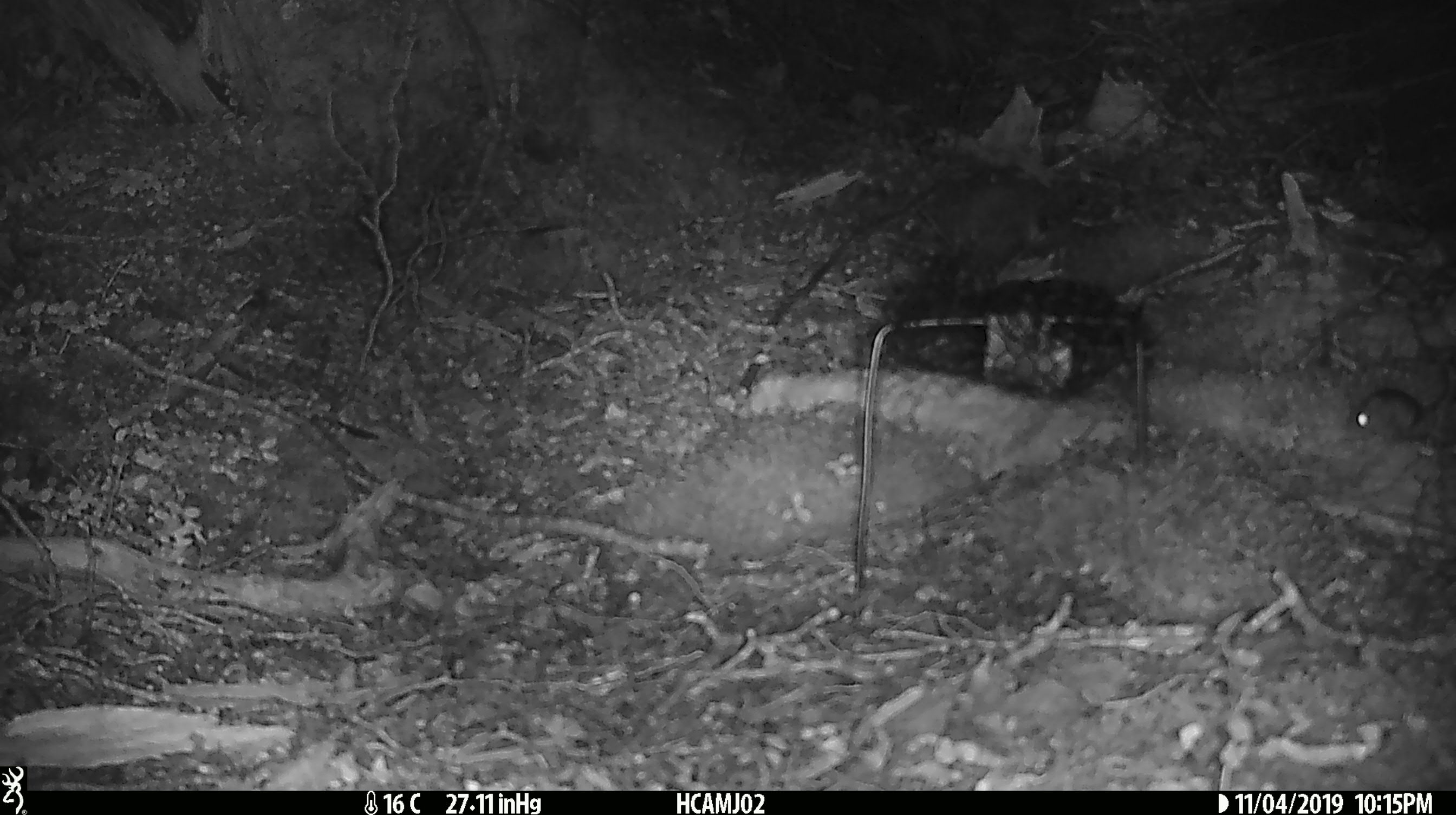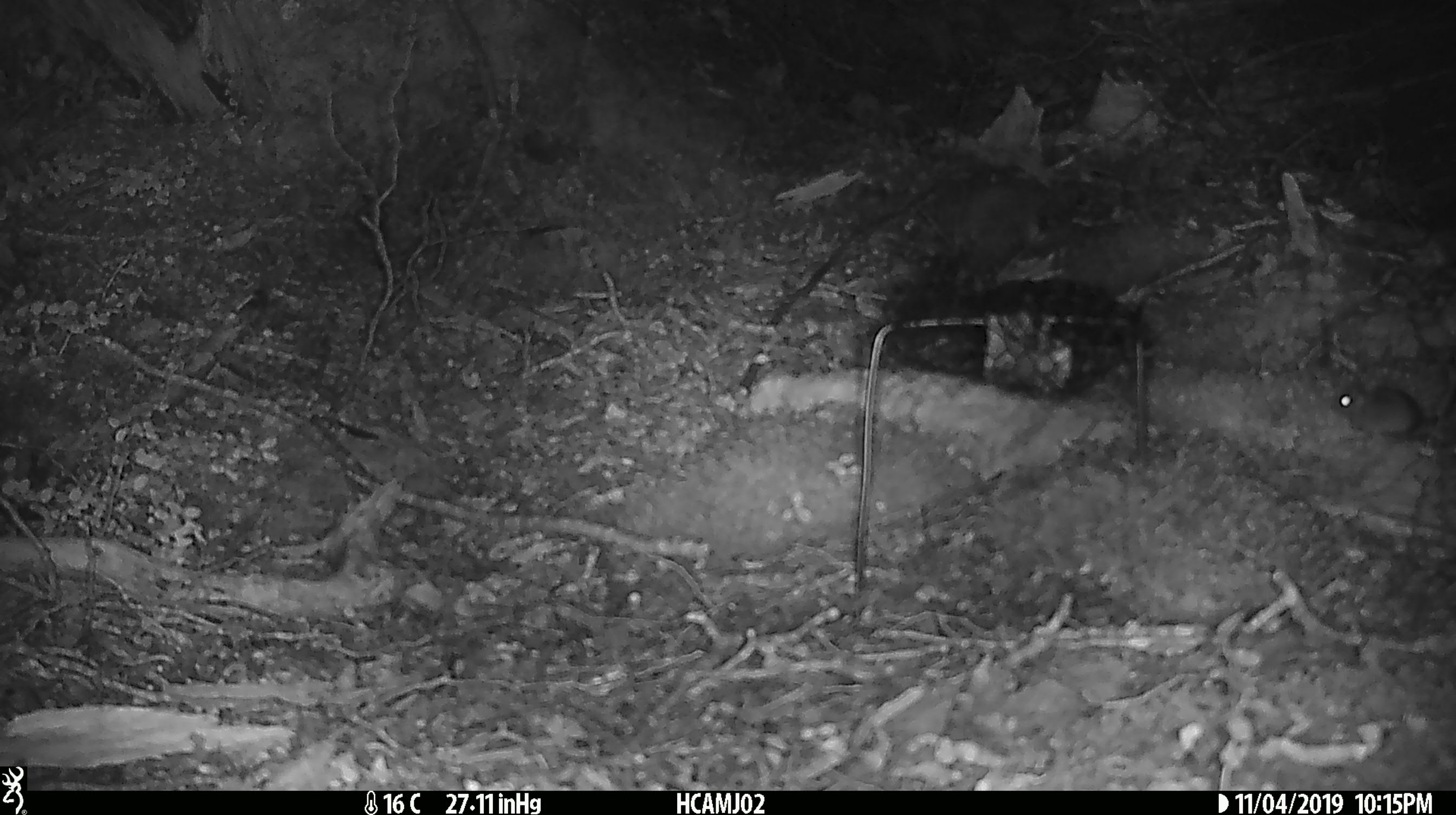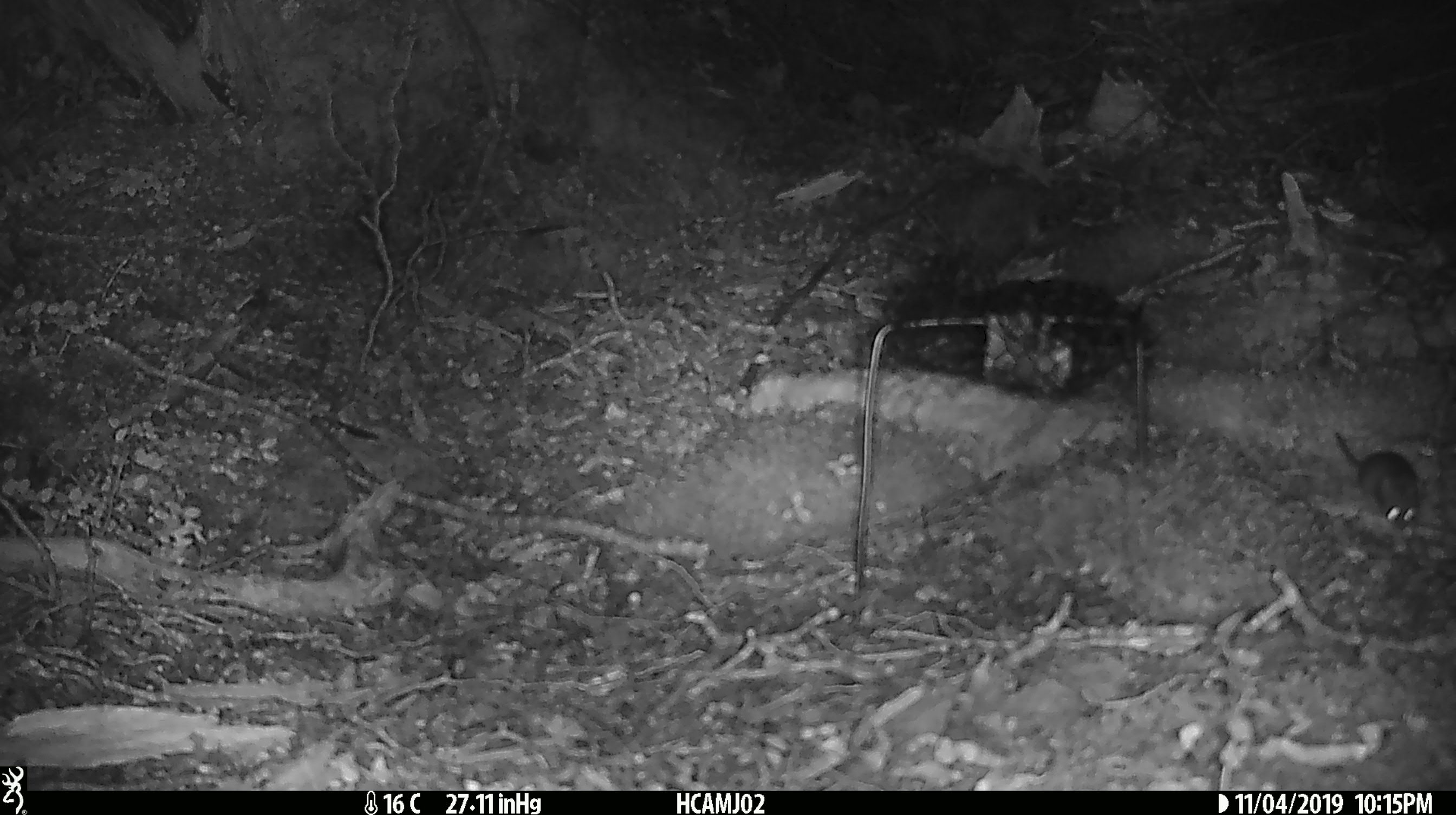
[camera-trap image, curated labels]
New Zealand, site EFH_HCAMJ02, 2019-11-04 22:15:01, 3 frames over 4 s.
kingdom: Animalia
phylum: Chordata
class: Mammalia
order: Rodentia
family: Muridae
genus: Mus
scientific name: Mus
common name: mouse